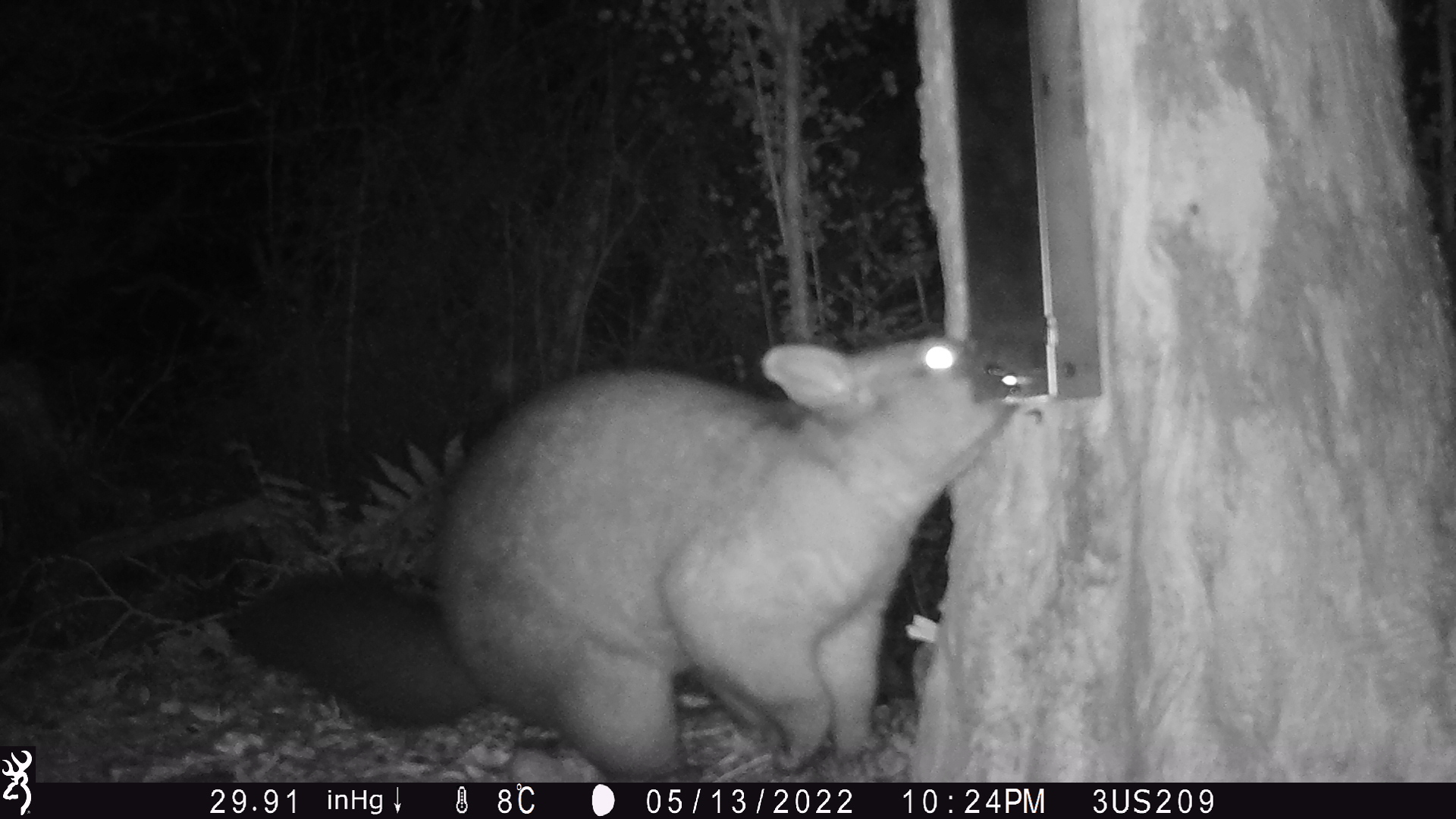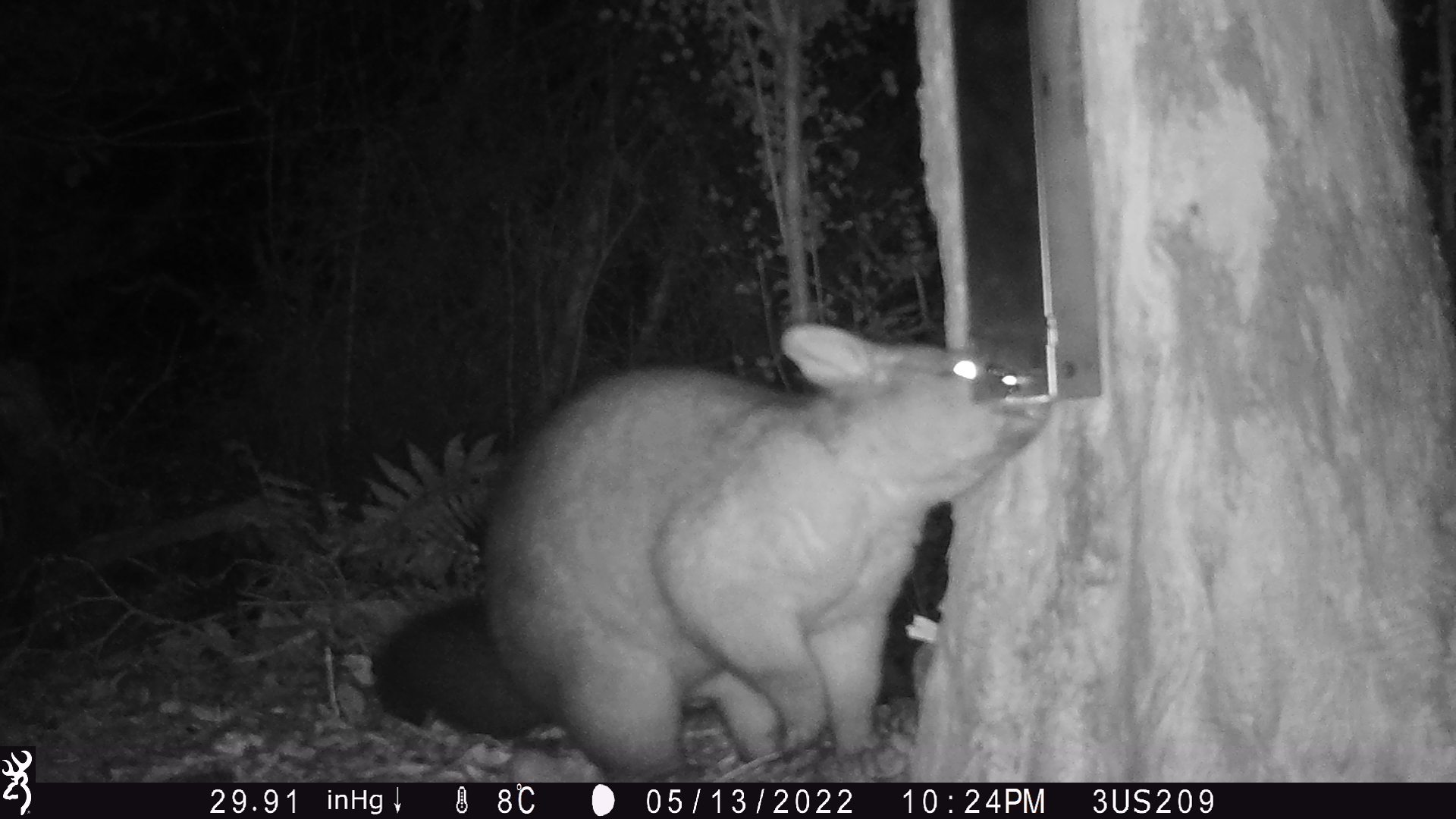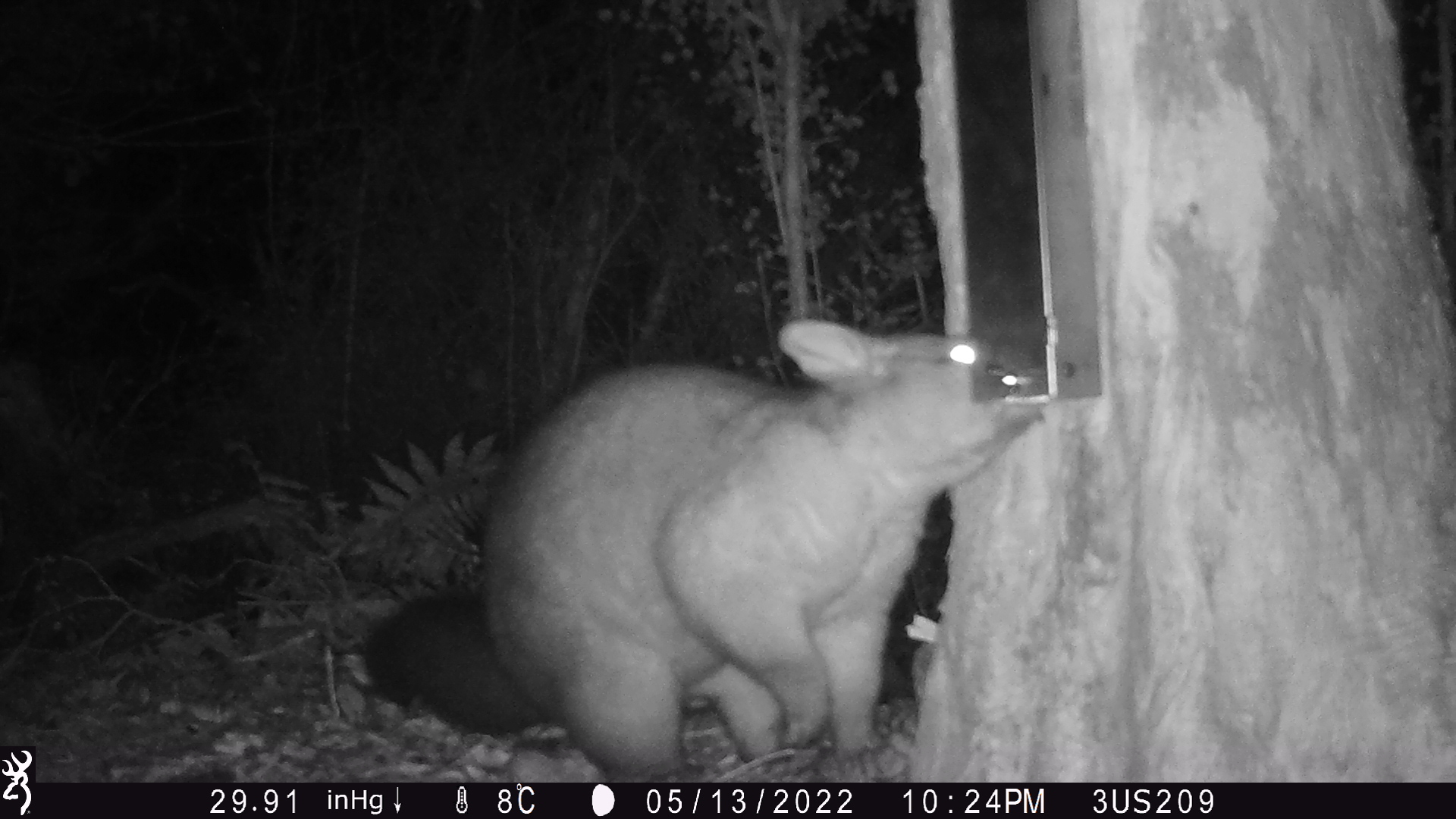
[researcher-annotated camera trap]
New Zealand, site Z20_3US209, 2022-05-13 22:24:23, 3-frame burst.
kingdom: Animalia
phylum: Chordata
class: Mammalia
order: Diprotodontia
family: Phalangeridae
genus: Trichosurus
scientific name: Trichosurus vulpecula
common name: common brushtail possum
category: possum